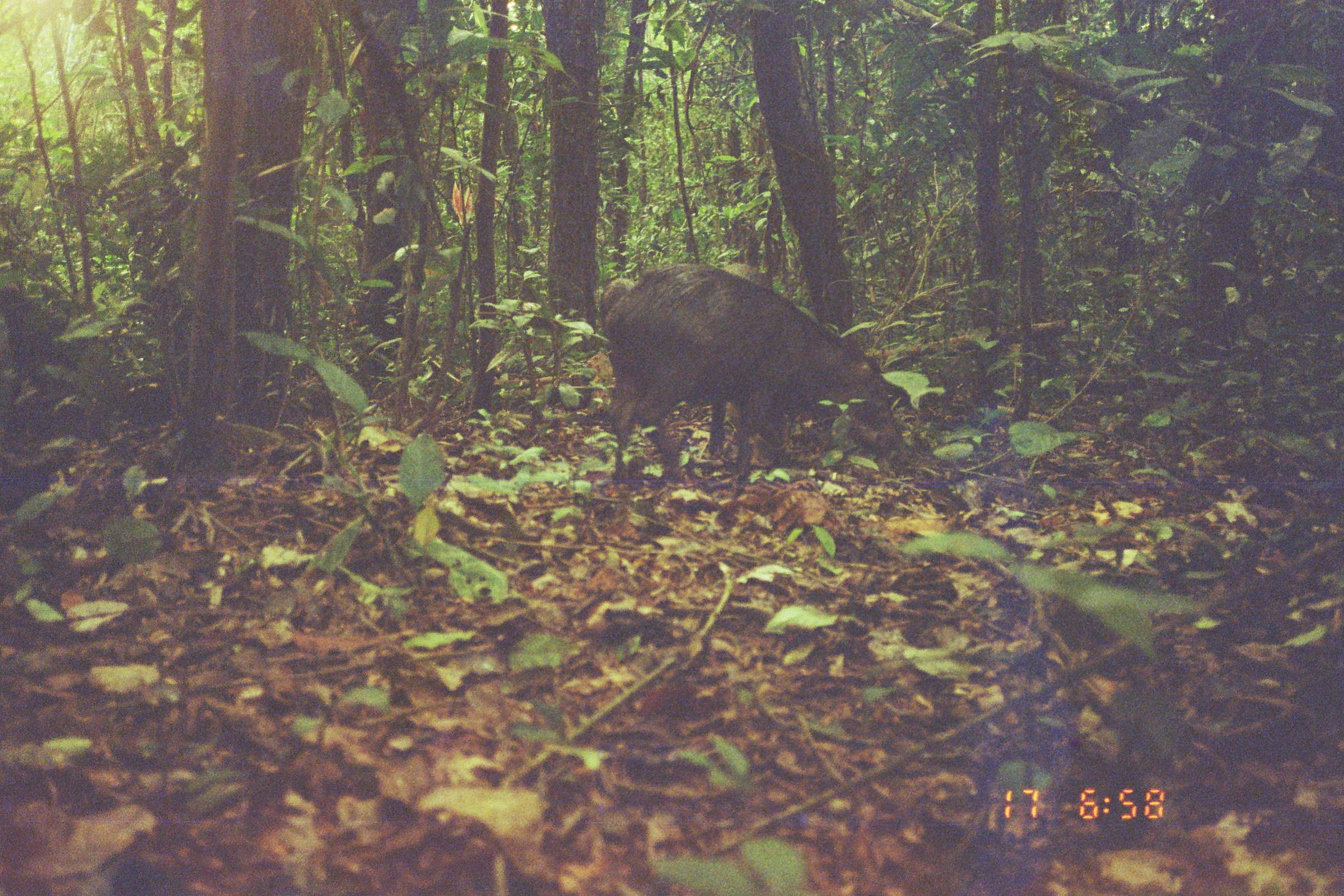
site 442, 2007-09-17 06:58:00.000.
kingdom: Animalia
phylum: Chordata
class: Mammalia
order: Artiodactyla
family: Tayassuidae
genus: Tayassu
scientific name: Tayassu pecari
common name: white-lipped peccary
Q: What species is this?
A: Tayassu pecari (white-lipped peccary).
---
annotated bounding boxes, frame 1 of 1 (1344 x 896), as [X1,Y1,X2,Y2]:
tayassu pecari: [595,258,914,495]; [719,256,778,293]; [599,274,636,332]